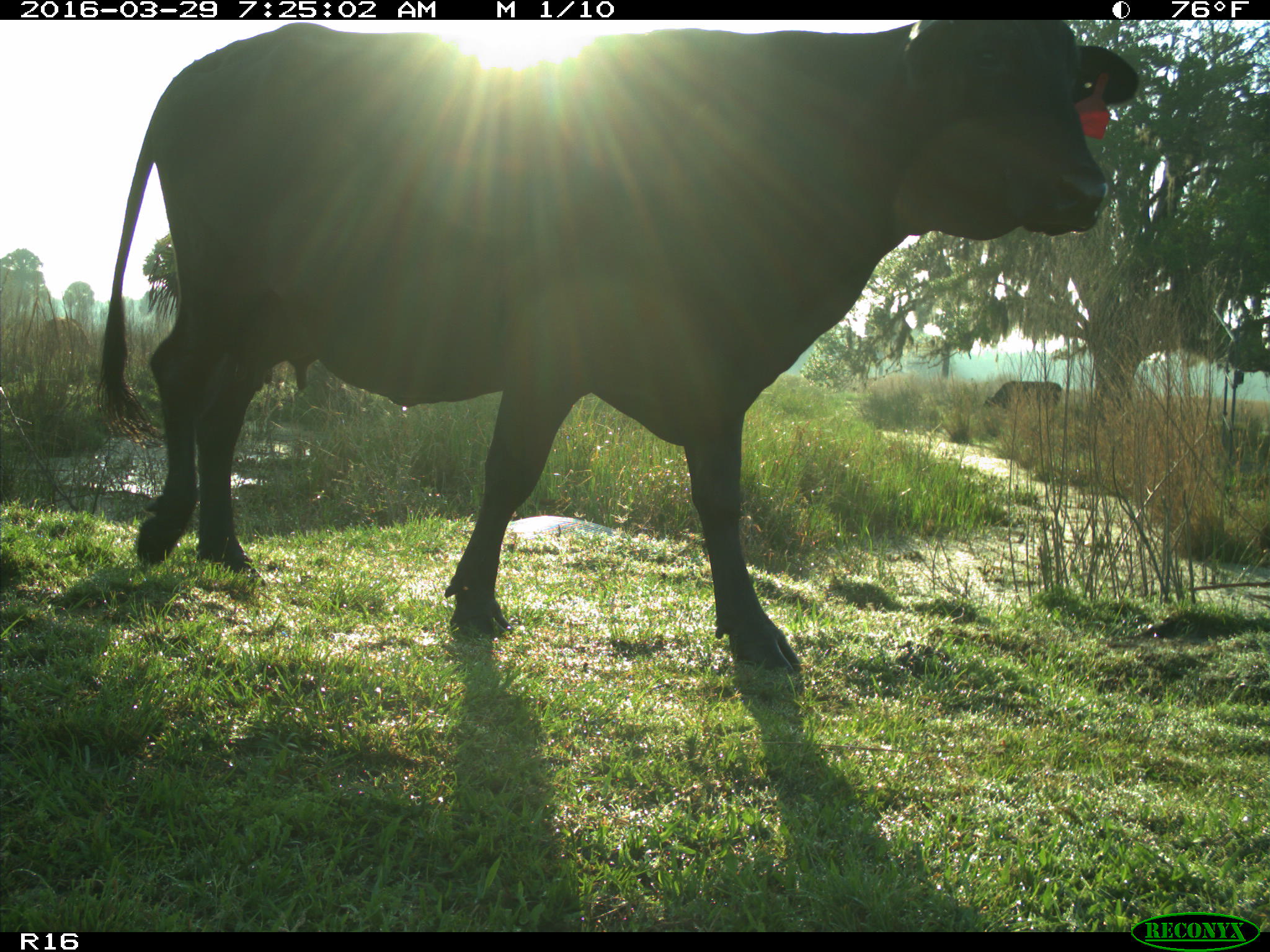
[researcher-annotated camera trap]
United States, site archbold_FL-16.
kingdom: Animalia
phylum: Chordata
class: Mammalia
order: Artiodactyla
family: Bovidae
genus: Bos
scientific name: Bos taurus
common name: domestic cow